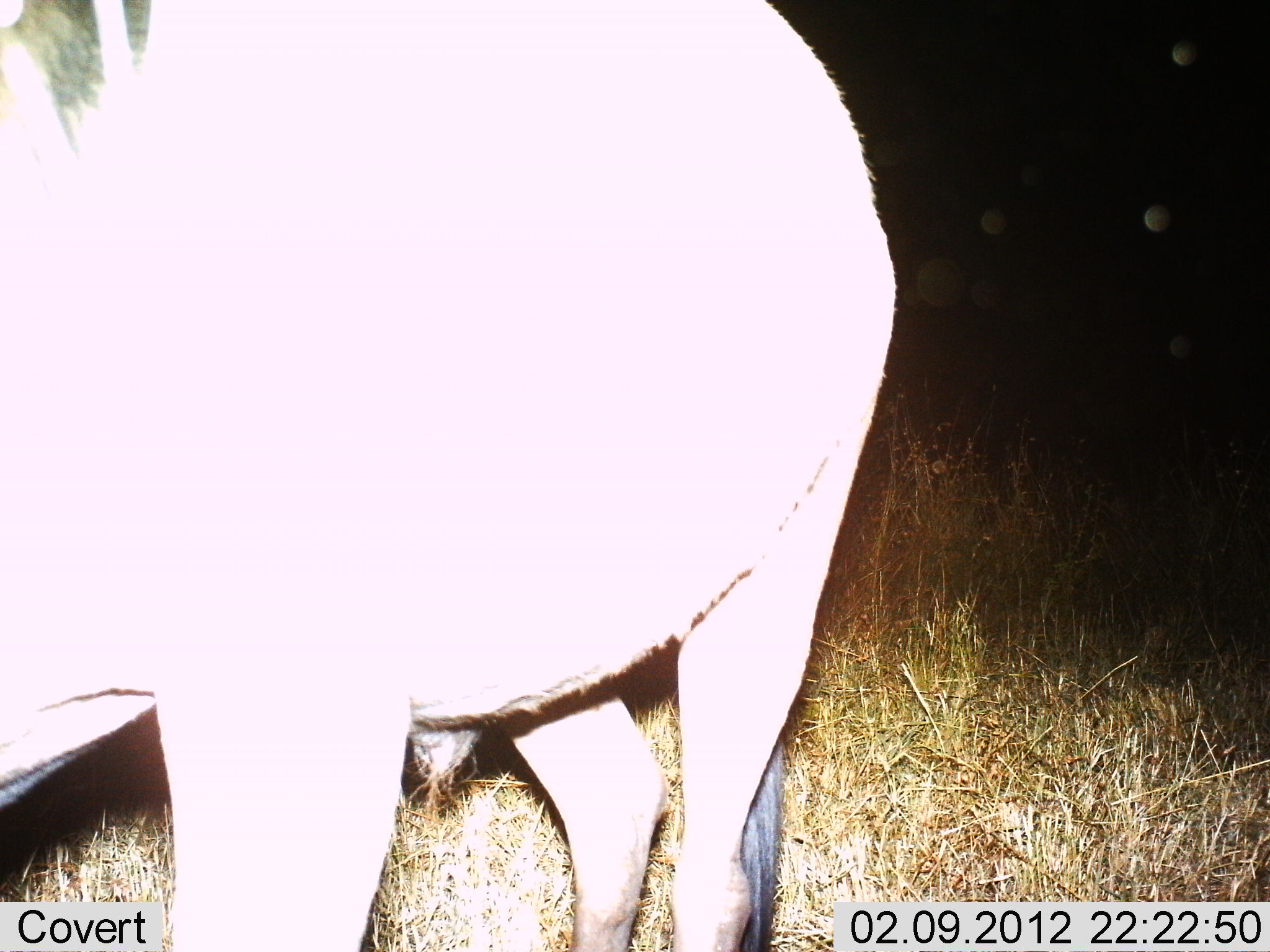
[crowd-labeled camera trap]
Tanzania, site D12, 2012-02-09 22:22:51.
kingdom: Animalia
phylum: Chordata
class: Mammalia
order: Artiodactyla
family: Bovidae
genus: Connochaetes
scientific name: Connochaetes taurinus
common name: blue wildebeest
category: wildebeest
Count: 1.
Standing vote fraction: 91%.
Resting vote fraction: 0%.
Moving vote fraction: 0%.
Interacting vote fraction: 0%.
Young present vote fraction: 0%.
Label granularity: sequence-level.